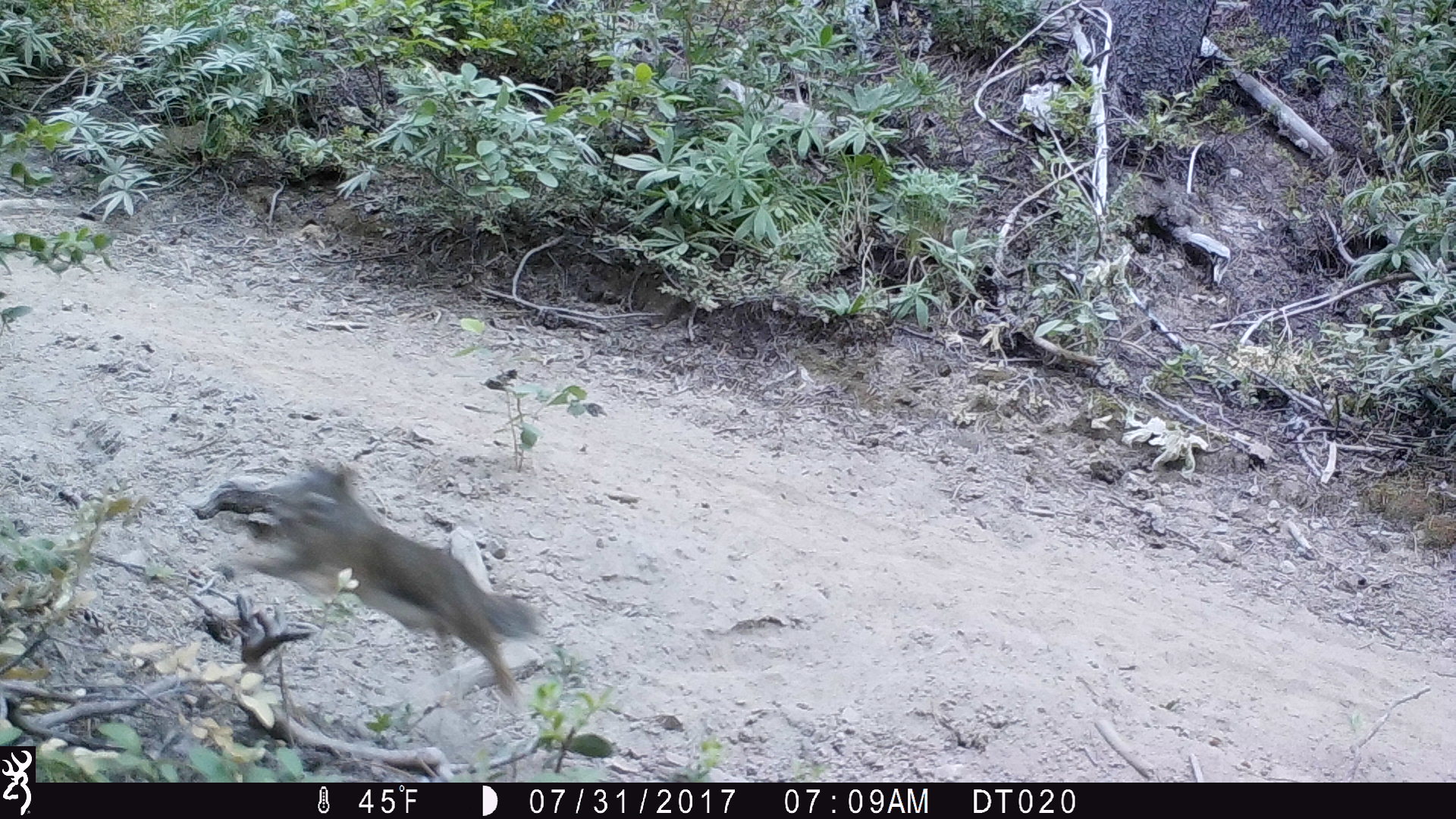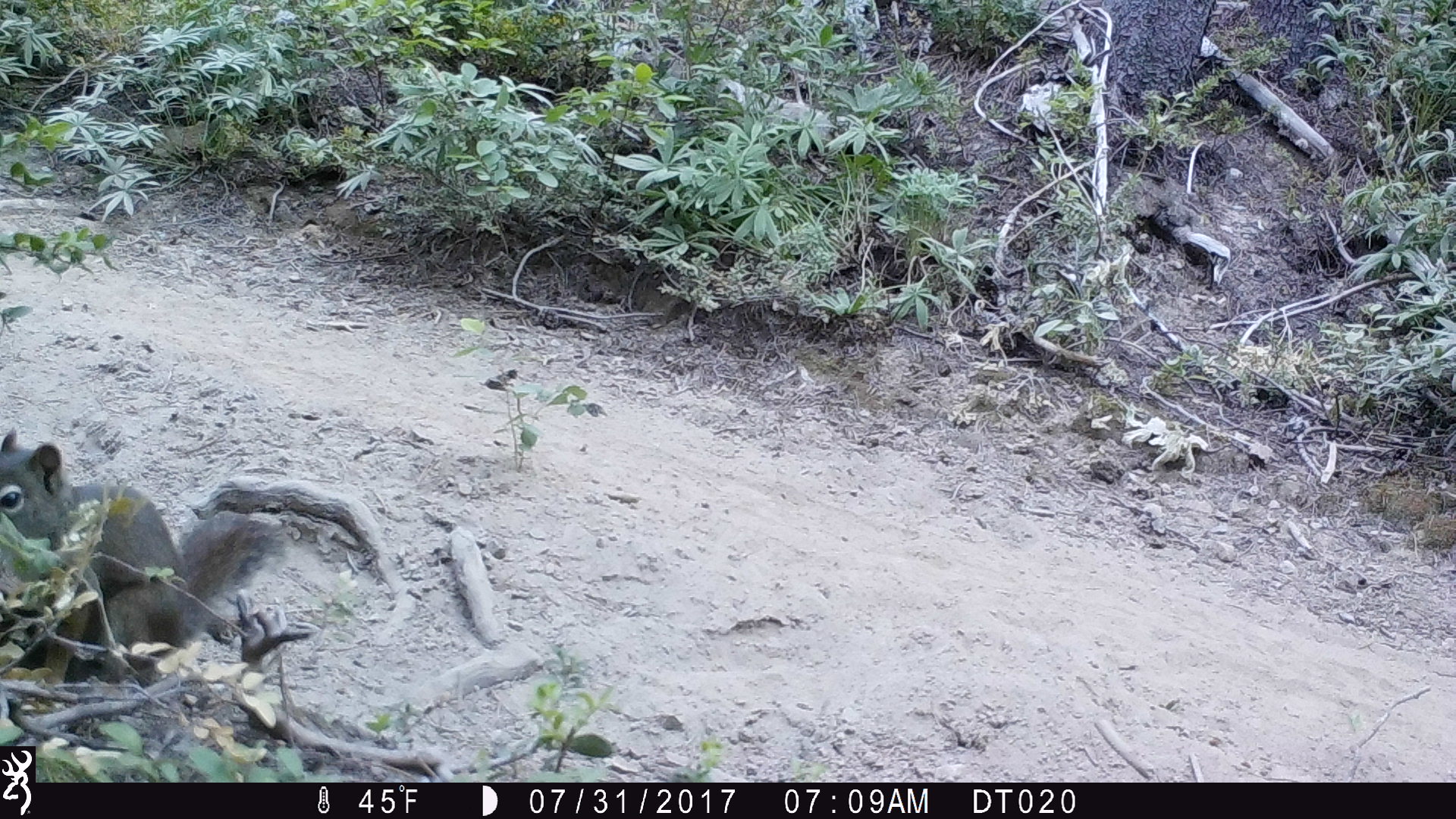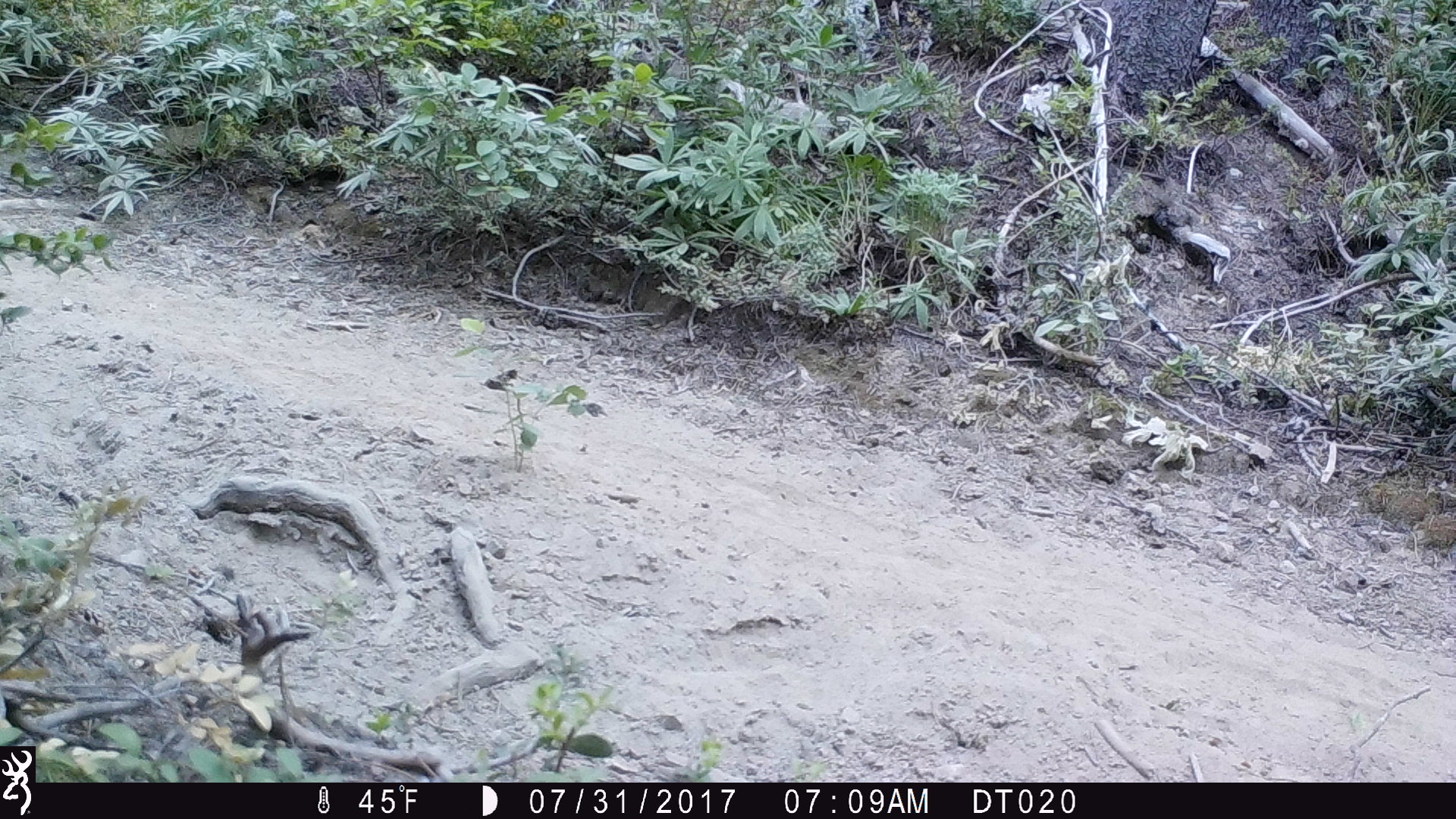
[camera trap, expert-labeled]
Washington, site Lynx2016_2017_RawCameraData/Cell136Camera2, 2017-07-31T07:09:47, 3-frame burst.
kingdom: Animalia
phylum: Chordata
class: Mammalia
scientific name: Mammalia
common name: small mammal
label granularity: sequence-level